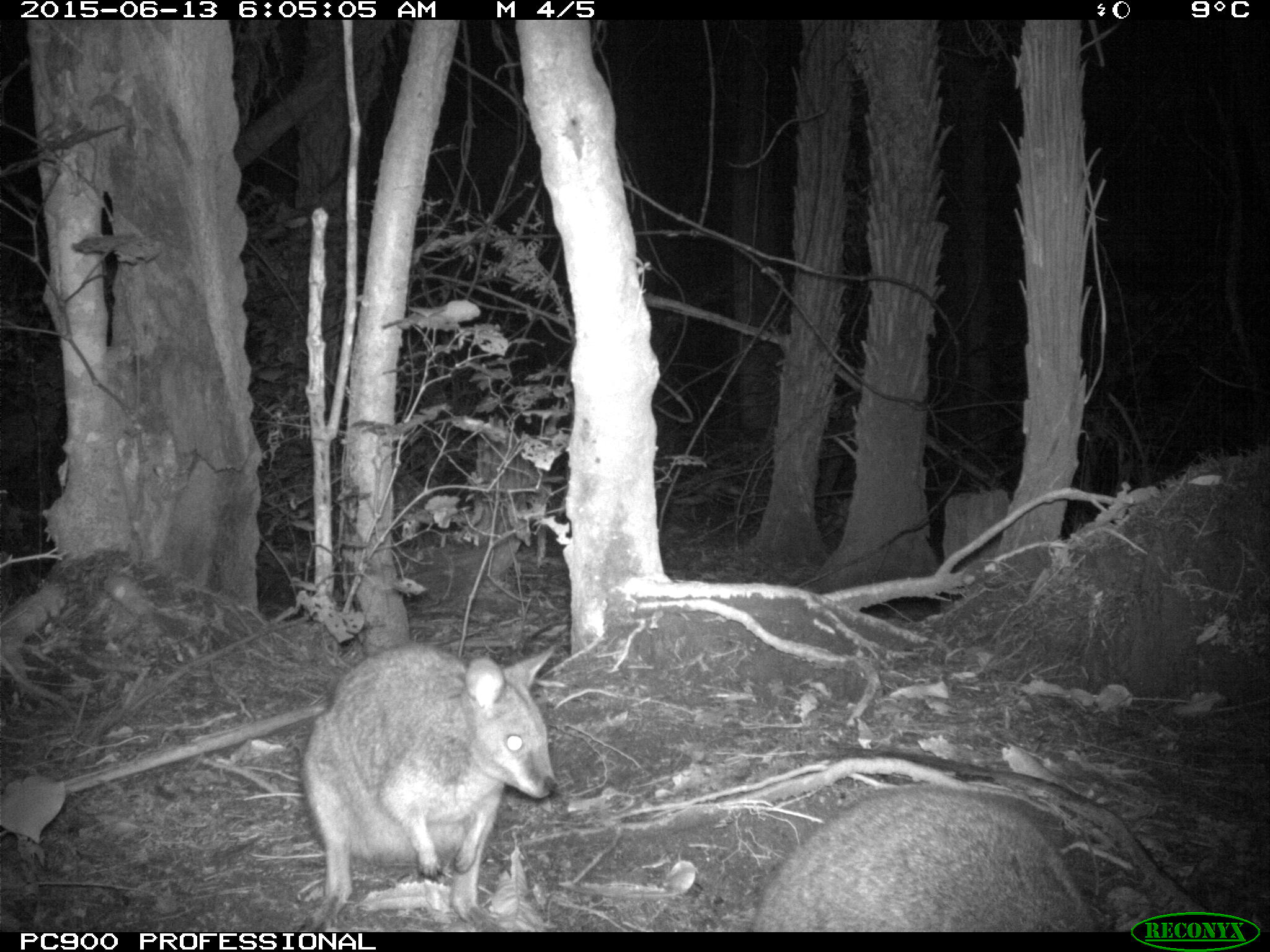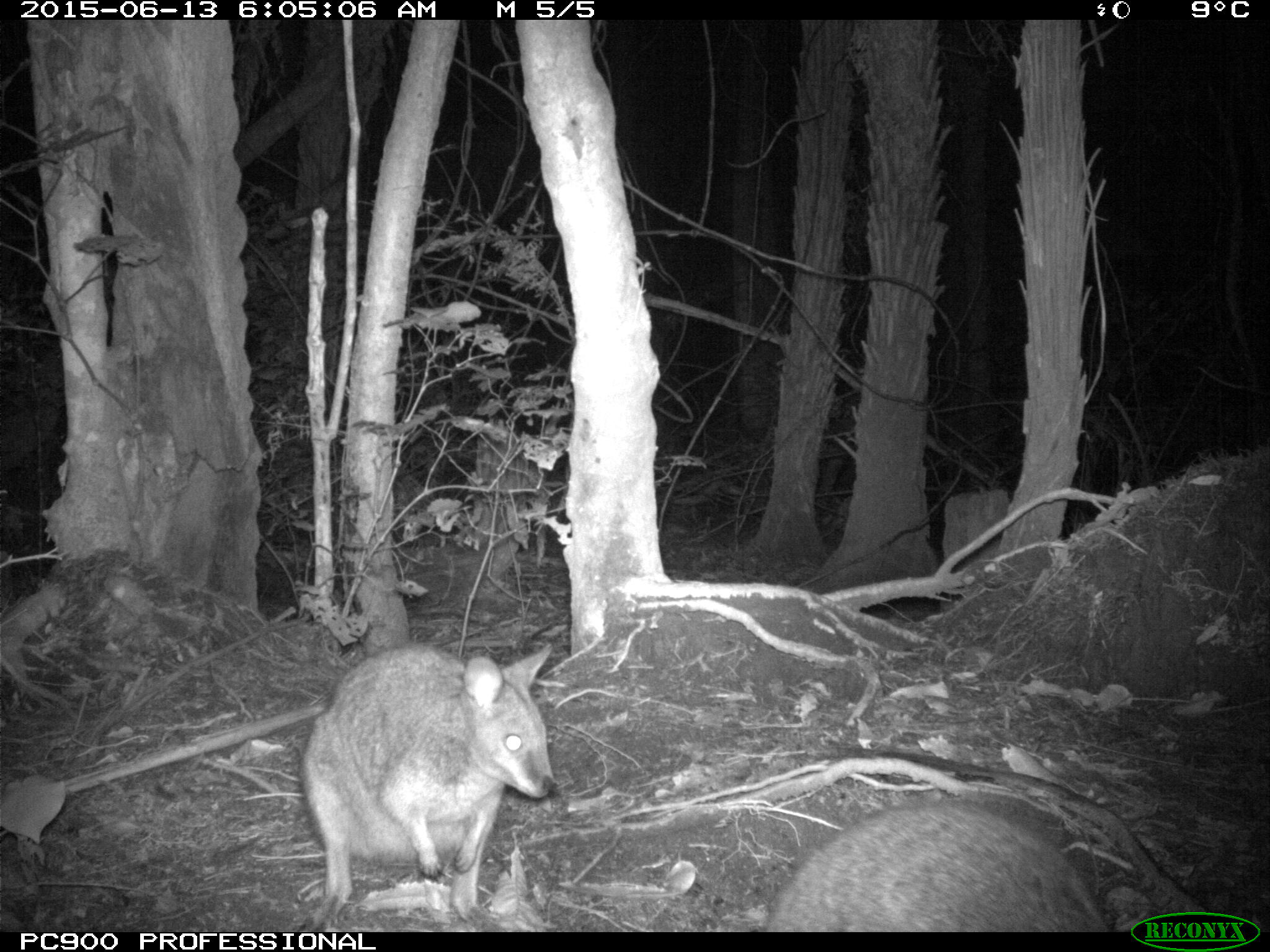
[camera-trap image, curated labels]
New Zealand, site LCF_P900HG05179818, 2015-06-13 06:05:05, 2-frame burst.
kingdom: Animalia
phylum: Chordata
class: Mammalia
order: Diprotodontia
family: Macropodidae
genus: Notamacropus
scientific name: Notamacropus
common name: wallaby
Wallaby (Notamacropus).